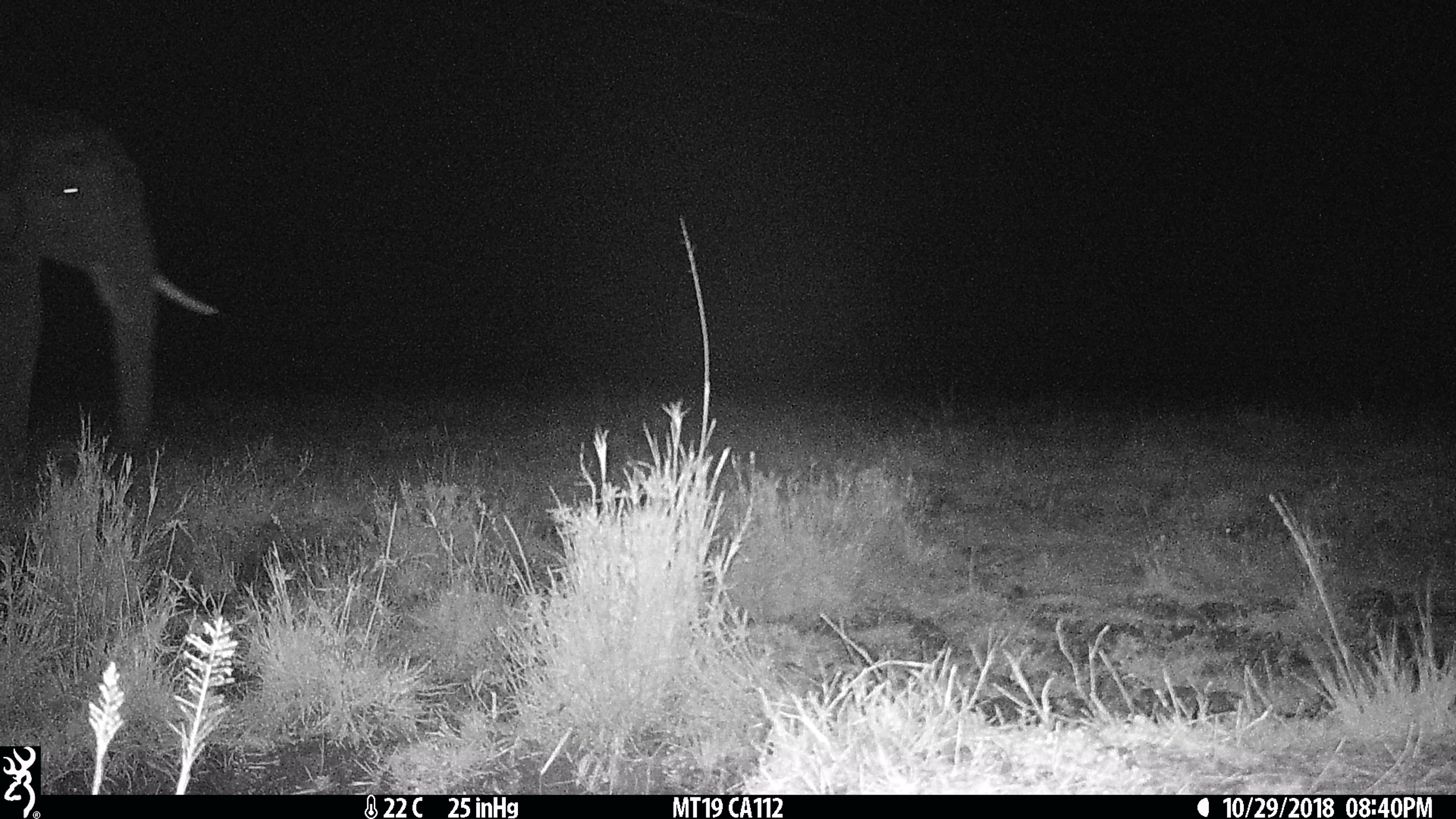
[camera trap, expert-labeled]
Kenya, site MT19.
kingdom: Animalia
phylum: Chordata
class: Mammalia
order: Proboscidea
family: Elephantidae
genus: Loxodonta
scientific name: Loxodonta africana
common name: elephant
Elephant (Loxodonta africana).